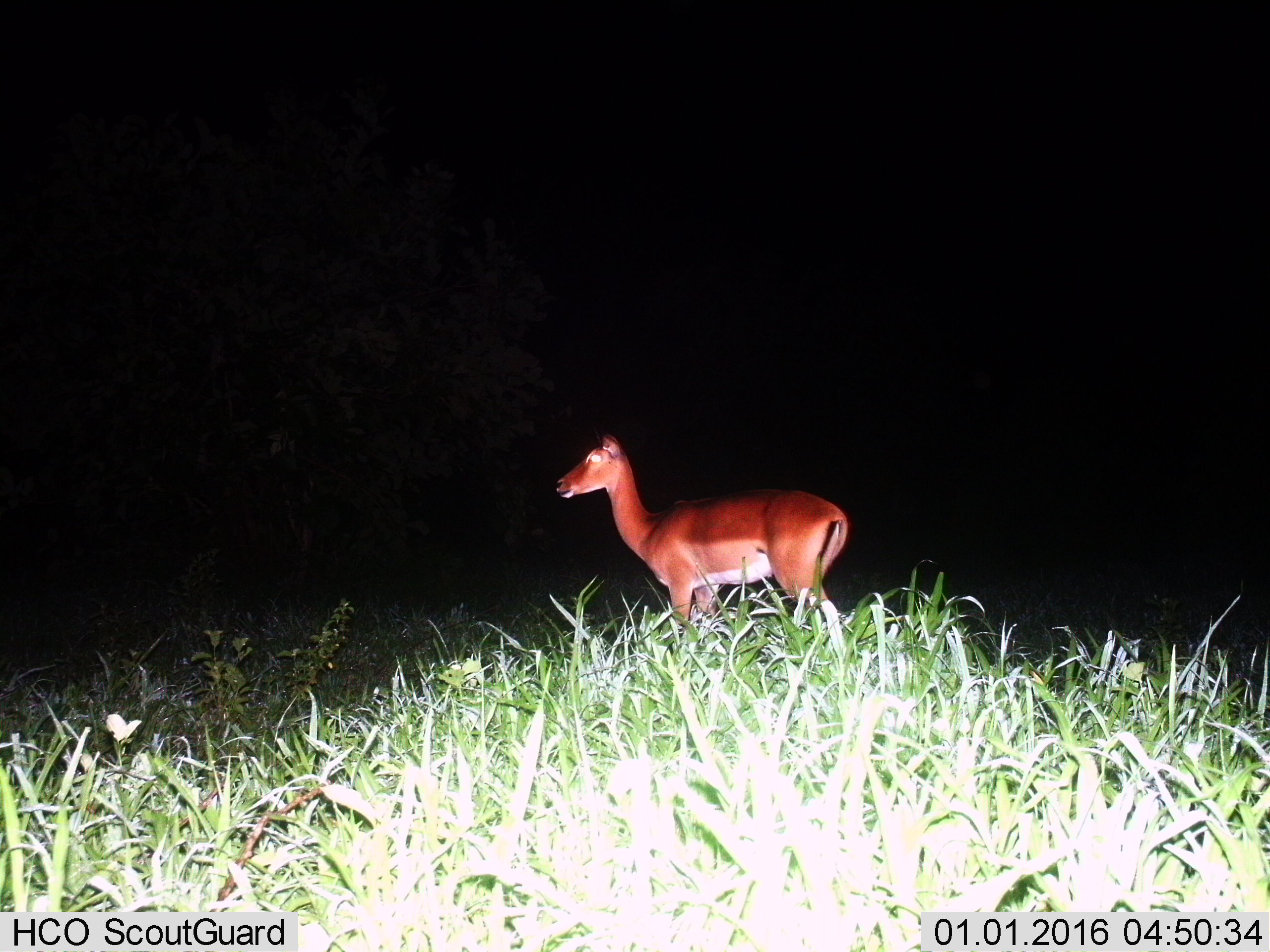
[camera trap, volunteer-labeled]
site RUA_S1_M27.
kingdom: Animalia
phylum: Chordata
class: Mammalia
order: Artiodactyla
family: Bovidae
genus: Aepyceros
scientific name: Aepyceros melampus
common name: impala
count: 1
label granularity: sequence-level